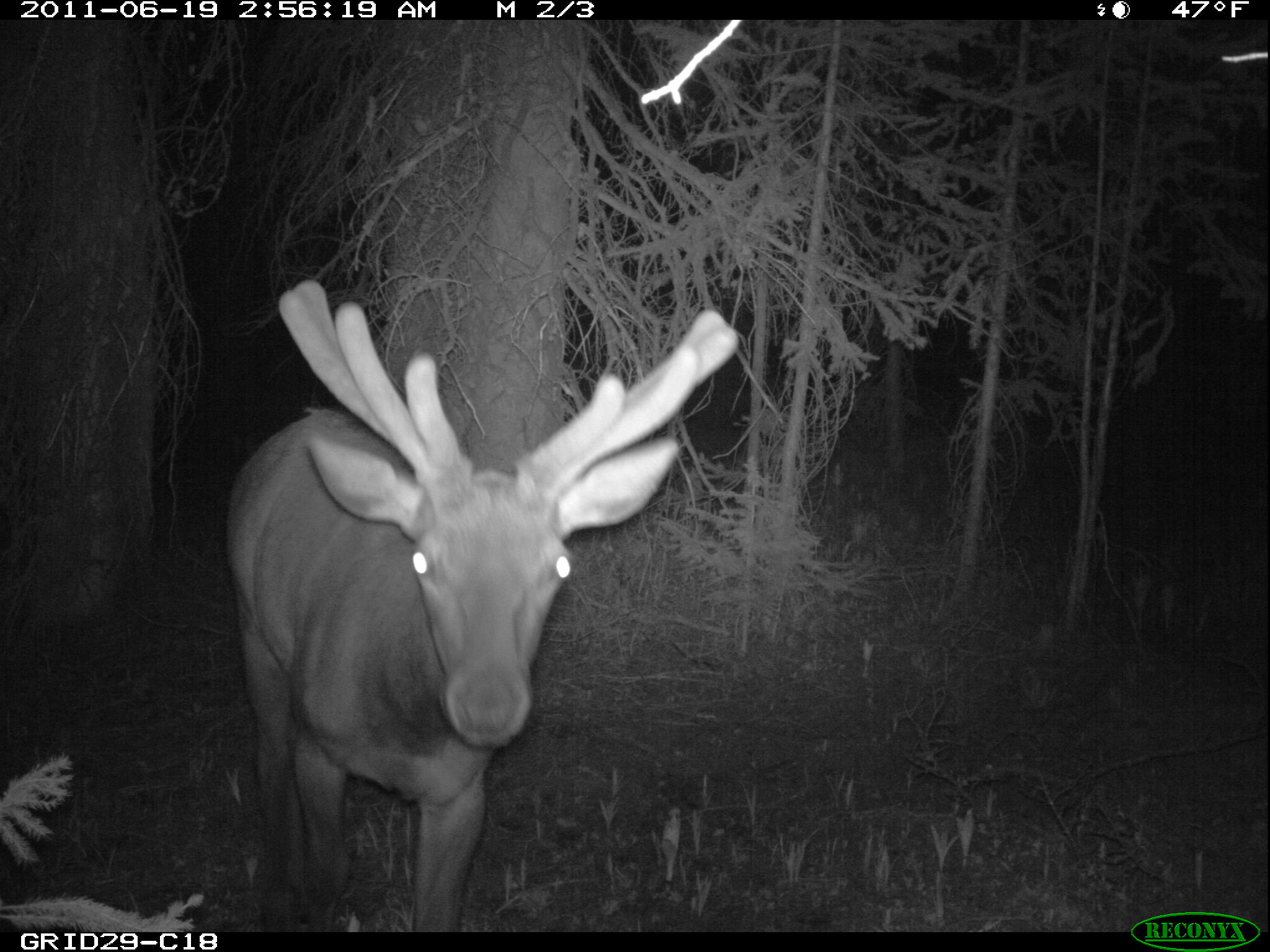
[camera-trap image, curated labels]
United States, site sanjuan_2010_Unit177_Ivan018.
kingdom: Animalia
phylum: Chordata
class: Mammalia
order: Artiodactyla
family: Cervidae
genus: Cervus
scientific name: Cervus elaphus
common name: red deer